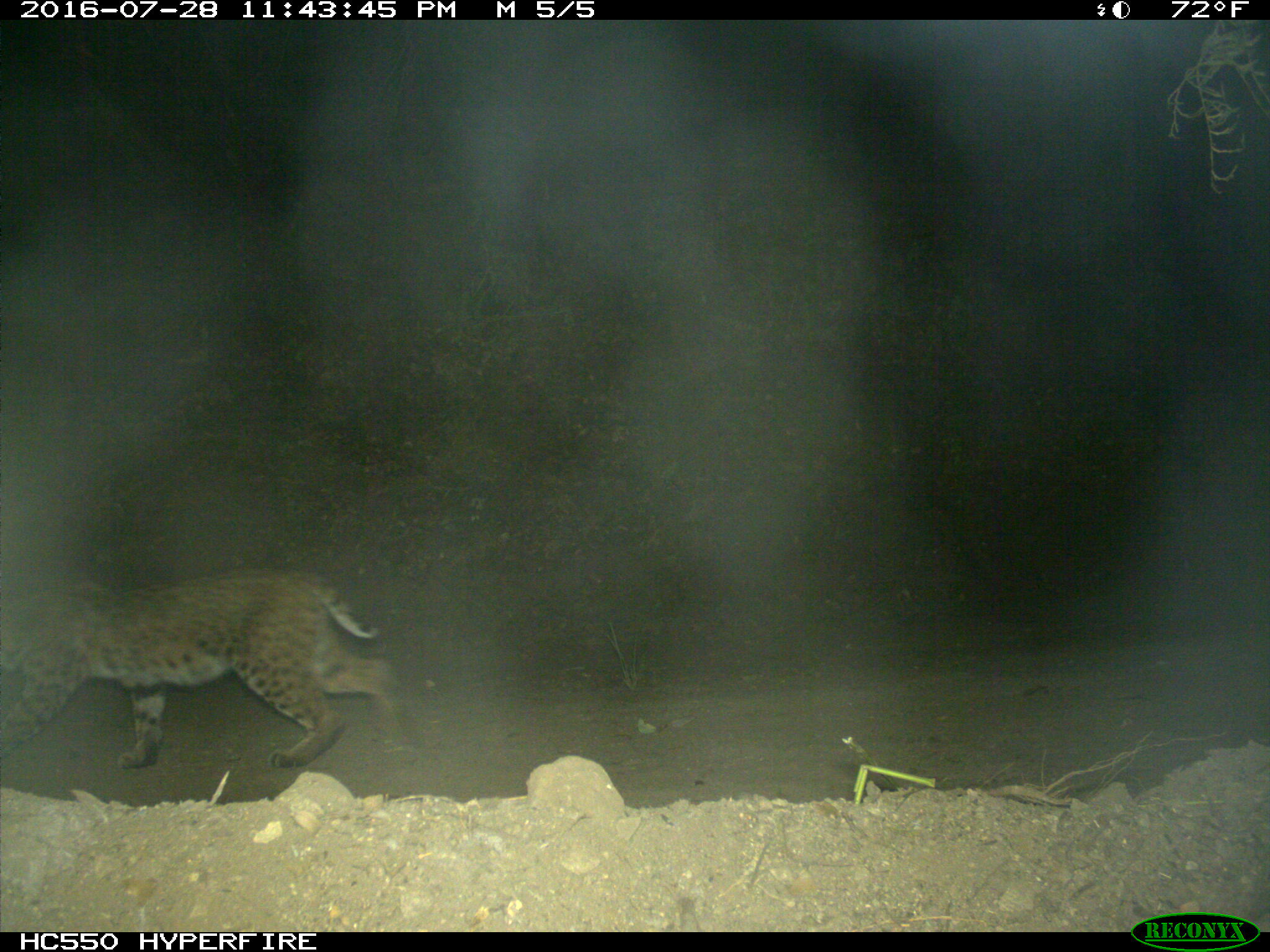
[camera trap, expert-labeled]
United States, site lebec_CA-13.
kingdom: Animalia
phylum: Chordata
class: Mammalia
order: Carnivora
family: Felidae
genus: Lynx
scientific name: Lynx rufus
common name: bobcat